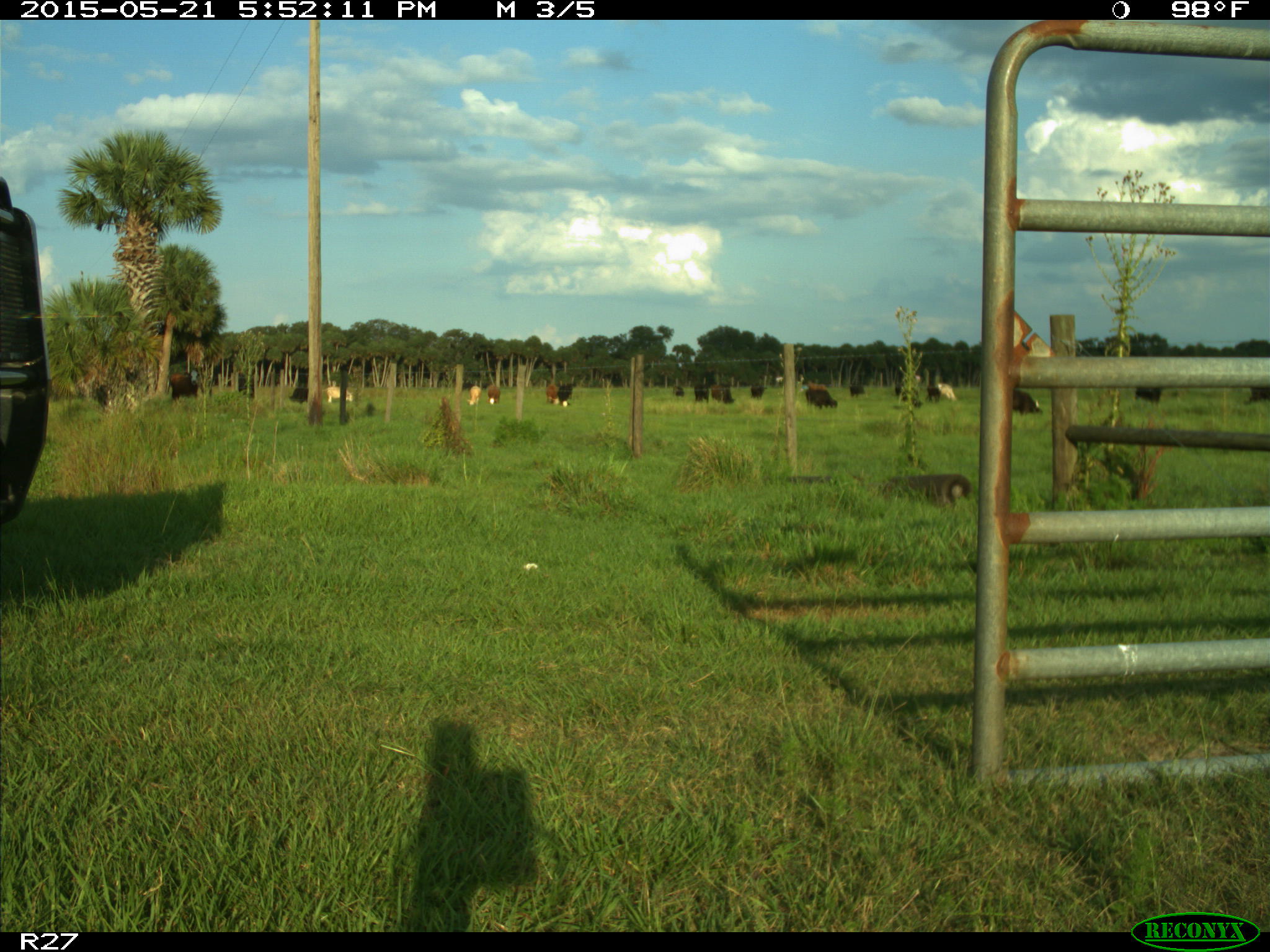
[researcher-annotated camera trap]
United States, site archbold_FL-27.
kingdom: Animalia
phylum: Chordata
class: Mammalia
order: Artiodactyla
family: Bovidae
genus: Bos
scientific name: Bos taurus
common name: domestic cow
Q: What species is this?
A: Bos taurus (domestic cow).